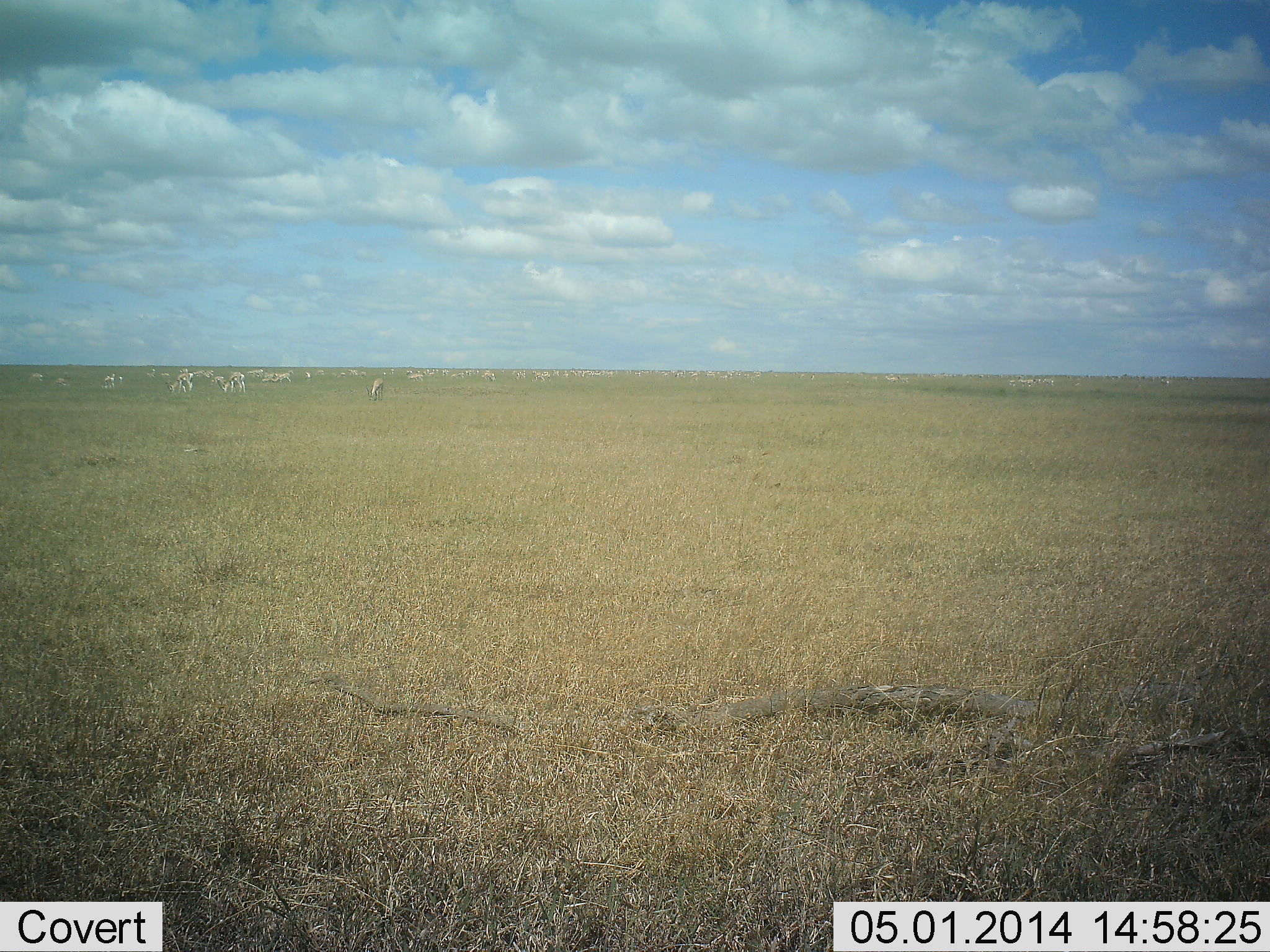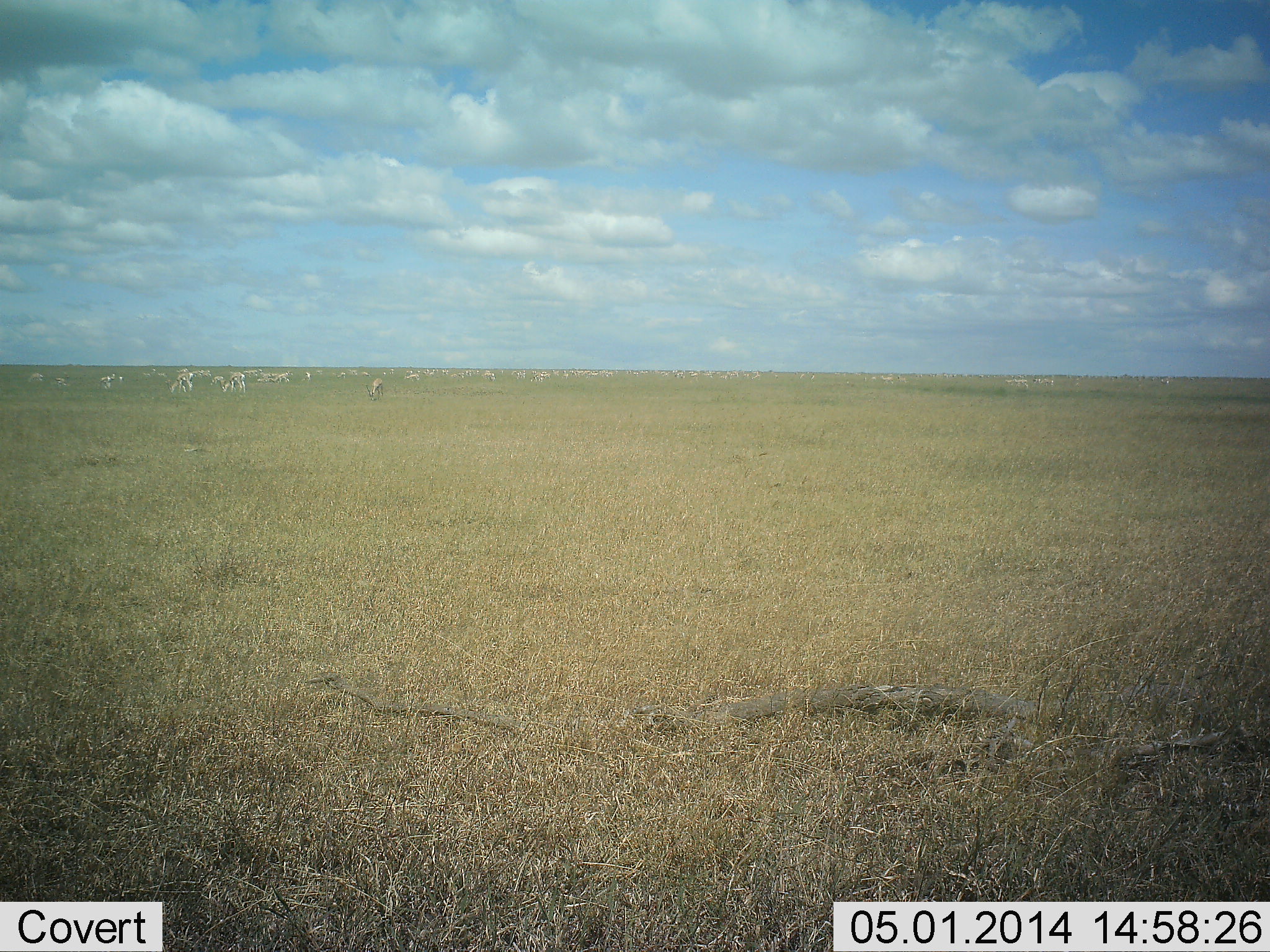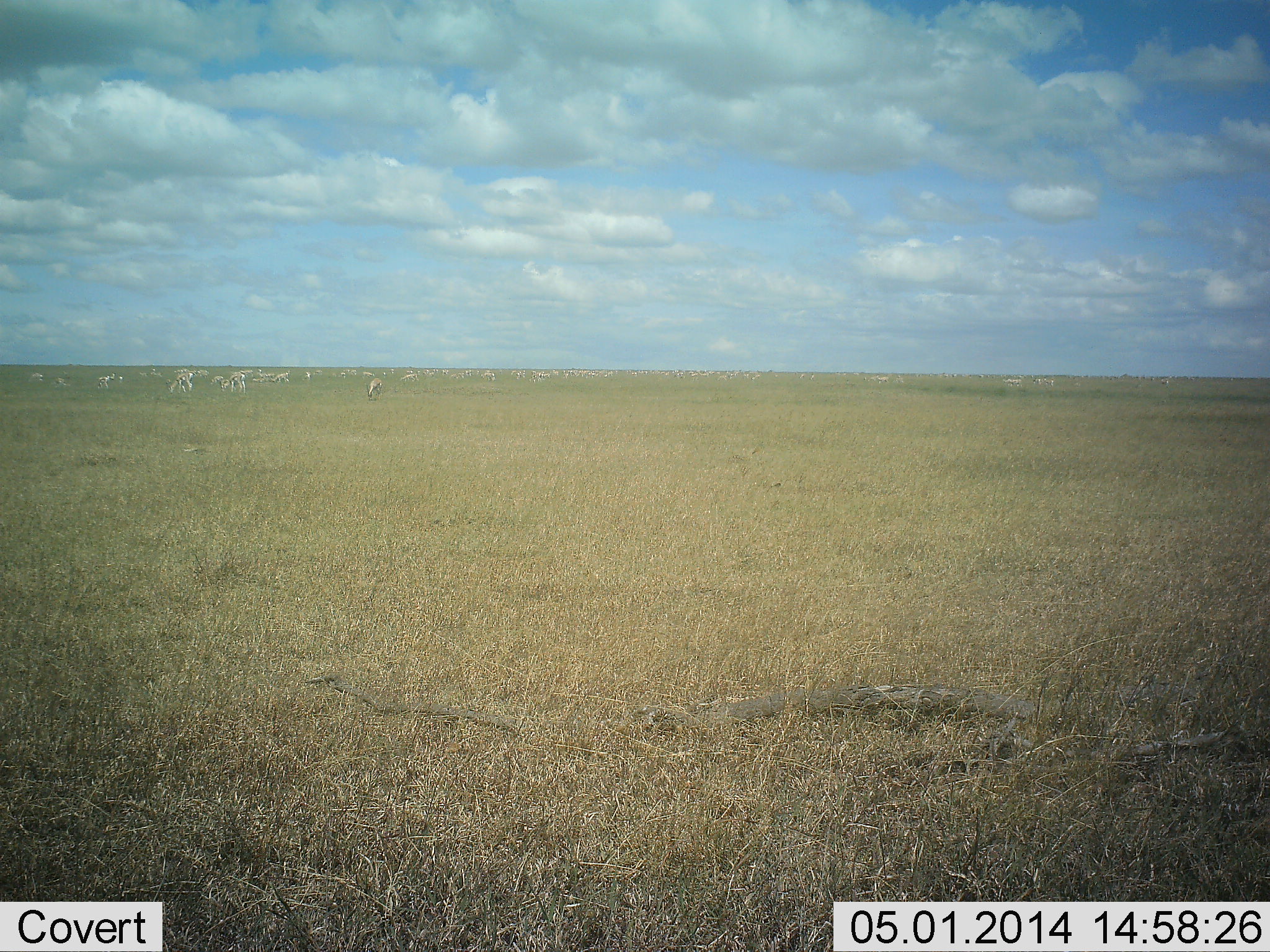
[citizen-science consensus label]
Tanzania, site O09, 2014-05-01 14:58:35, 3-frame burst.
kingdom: Animalia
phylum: Chordata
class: Mammalia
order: Artiodactyla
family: Bovidae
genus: Eudorcas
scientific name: Eudorcas thomsonii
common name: thomson's gazelle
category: gazellethomsons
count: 11-50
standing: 50%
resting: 0%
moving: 12%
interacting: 0%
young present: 0%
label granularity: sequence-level